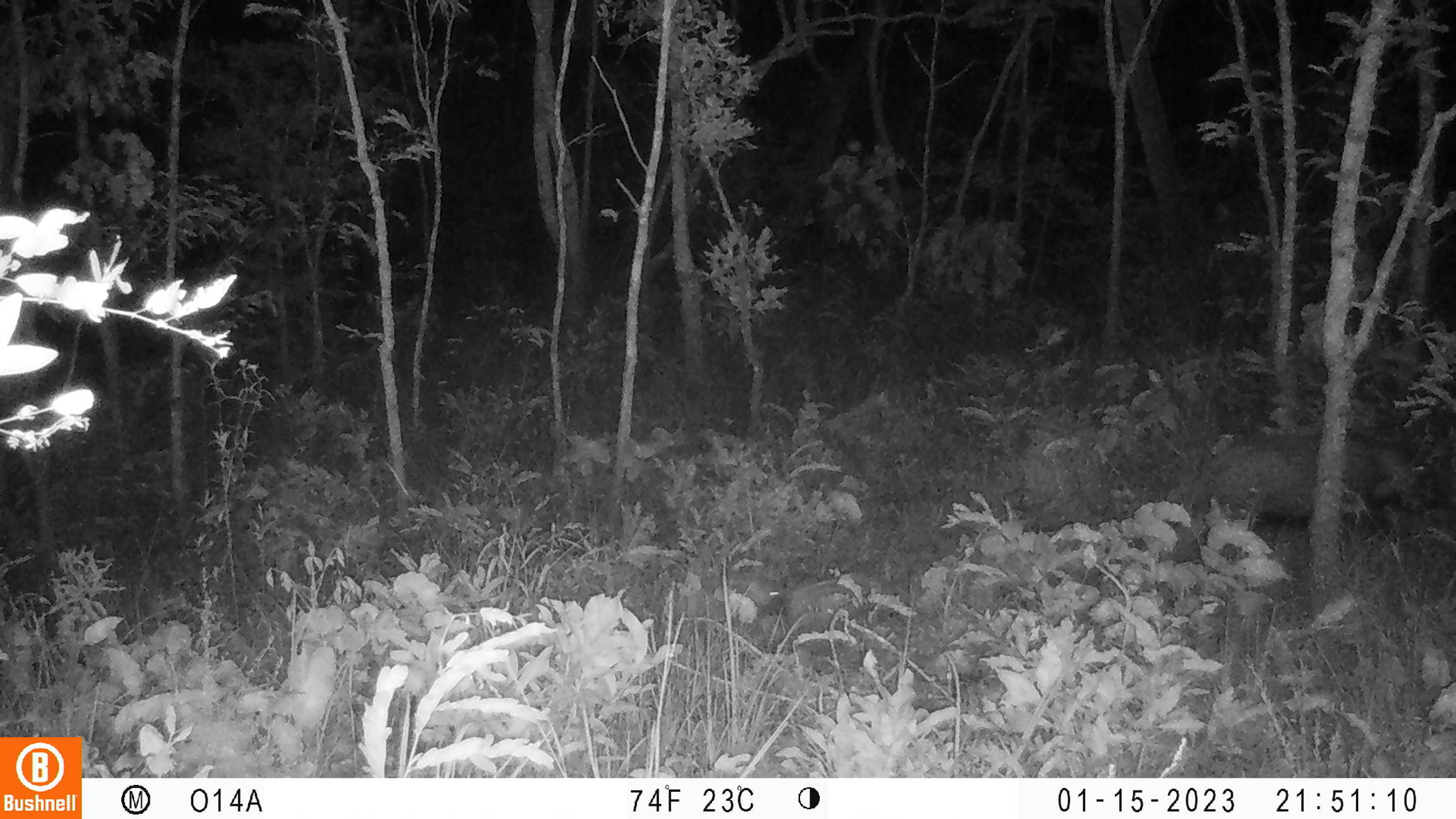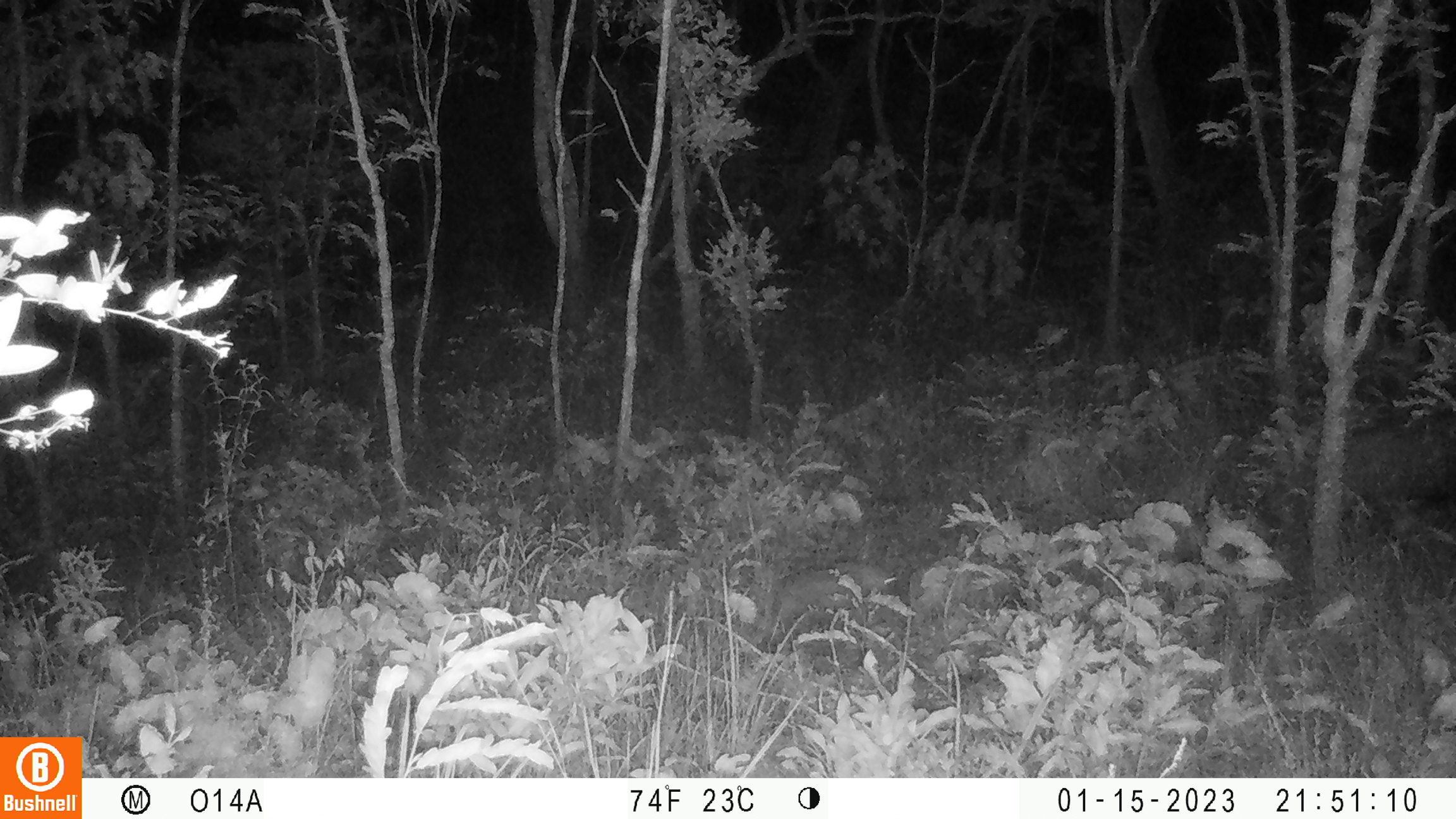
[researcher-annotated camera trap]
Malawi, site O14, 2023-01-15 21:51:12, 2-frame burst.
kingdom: Animalia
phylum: Chordata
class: Mammalia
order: Artiodactyla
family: Suidae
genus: Potamochoerus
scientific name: Potamochoerus larvatus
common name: bushpig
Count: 1.